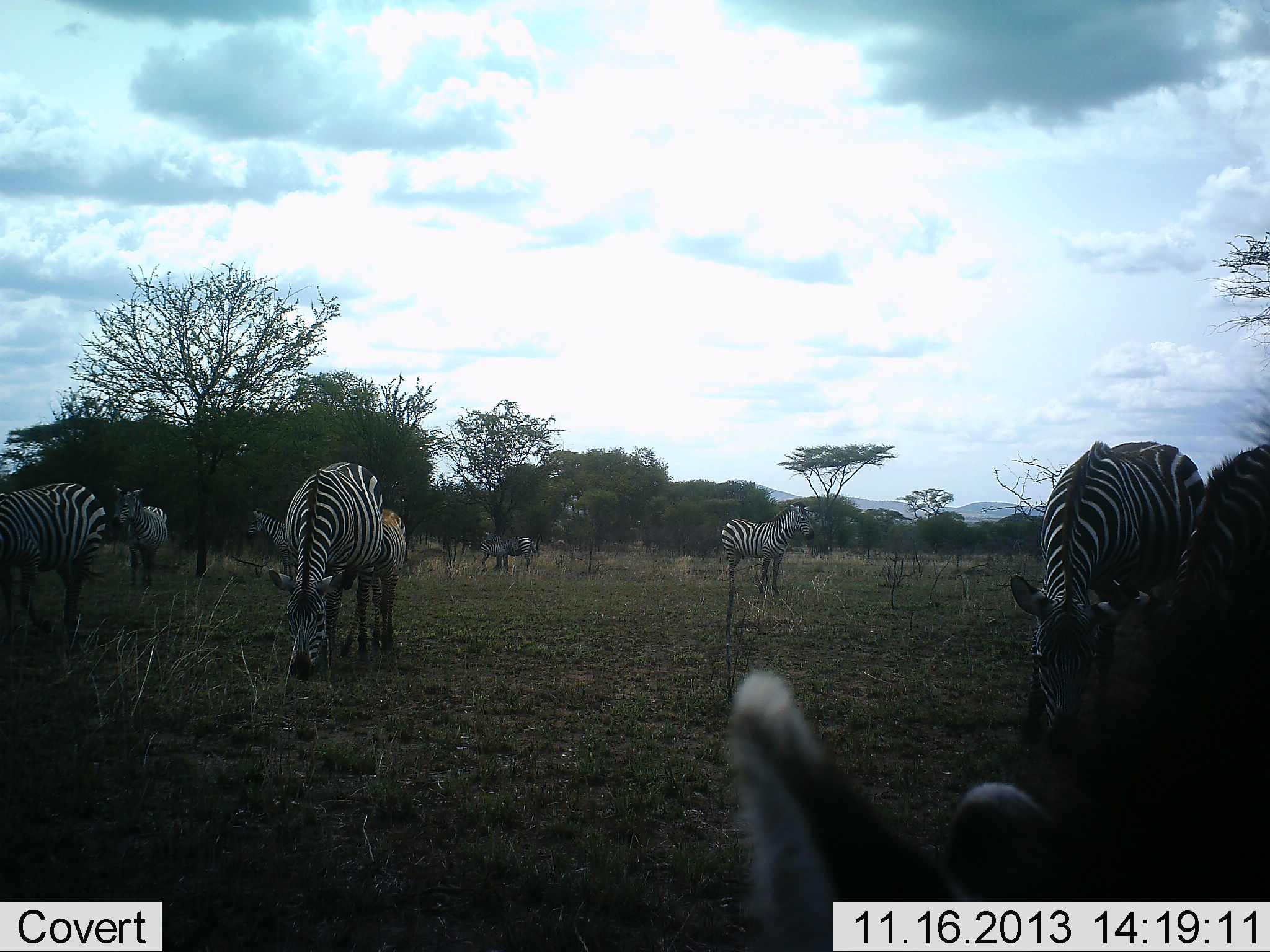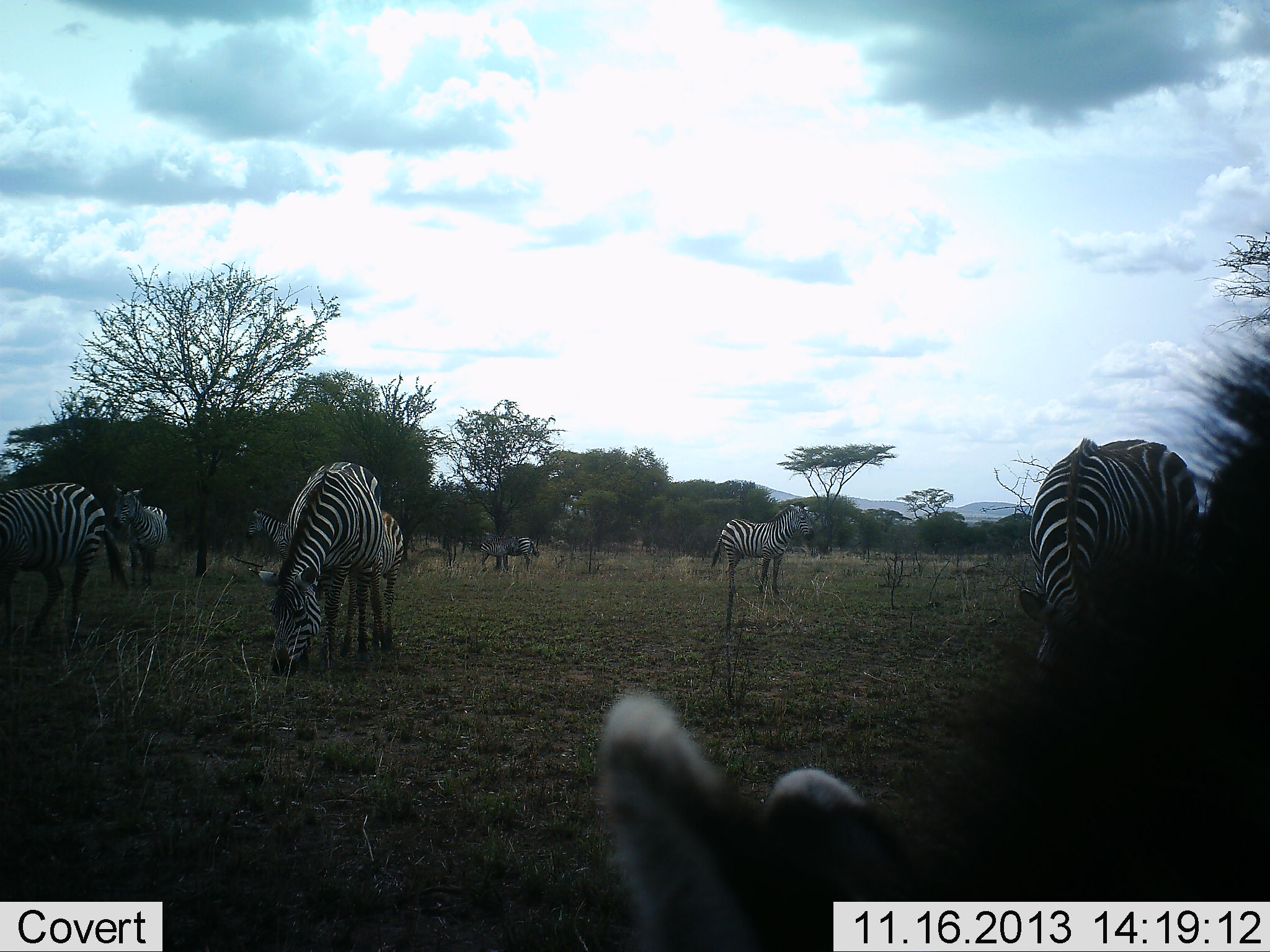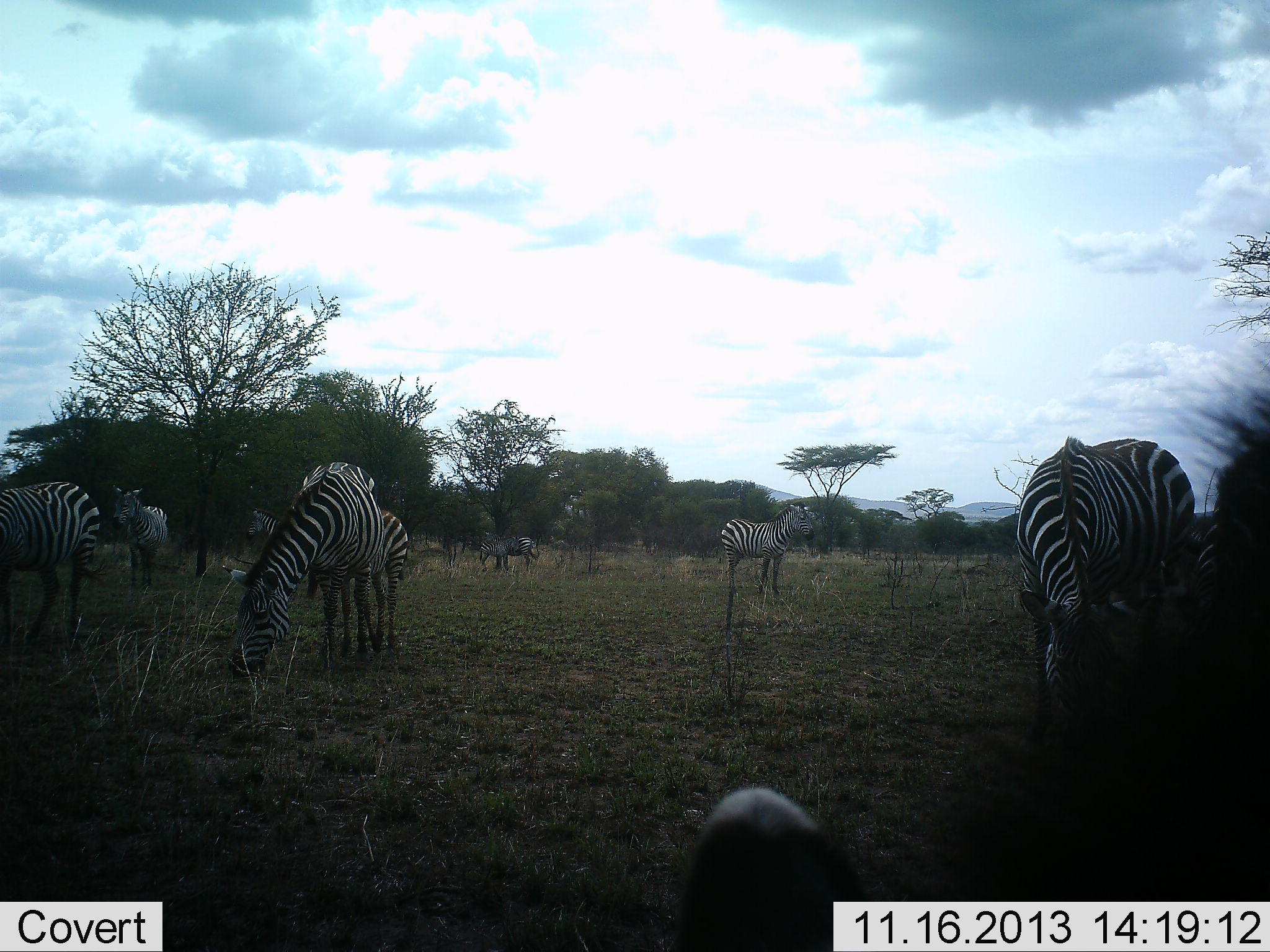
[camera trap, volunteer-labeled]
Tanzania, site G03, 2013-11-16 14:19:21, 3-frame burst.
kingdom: Animalia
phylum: Chordata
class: Mammalia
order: Perissodactyla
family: Equidae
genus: Equus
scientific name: Equus quagga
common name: plains zebra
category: zebra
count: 10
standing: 60%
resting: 0%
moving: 10%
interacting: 0%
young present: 40%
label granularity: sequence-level